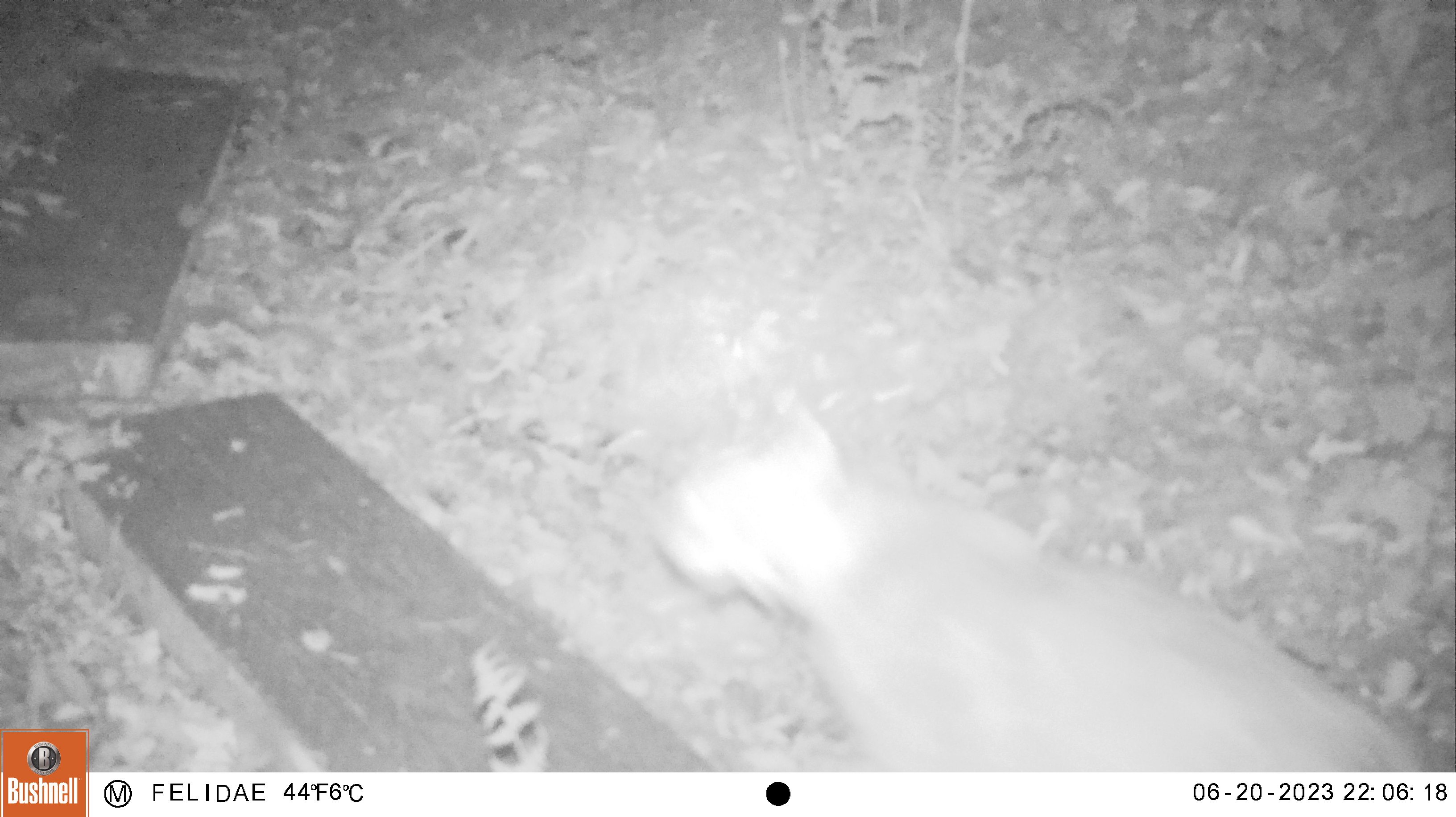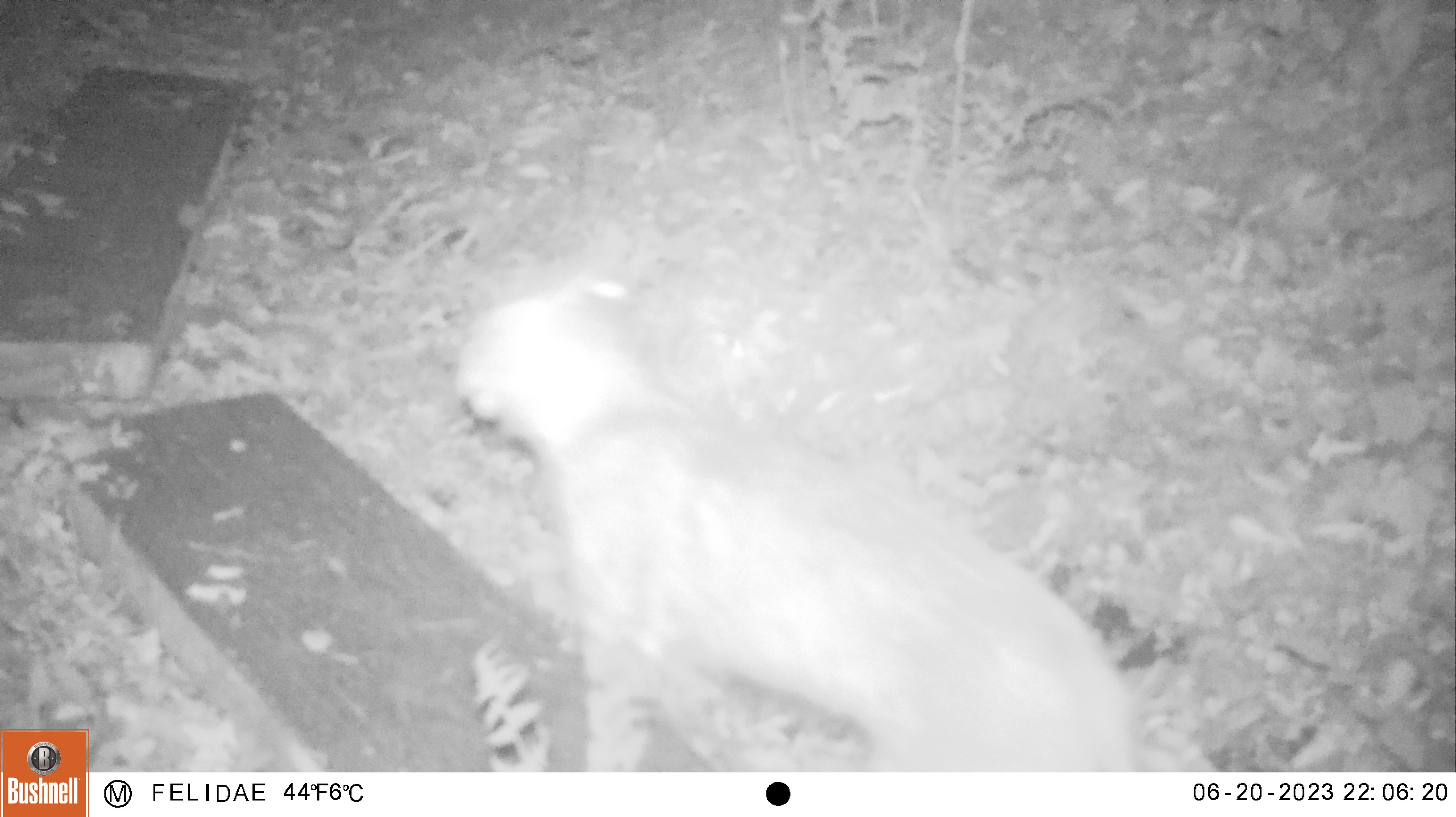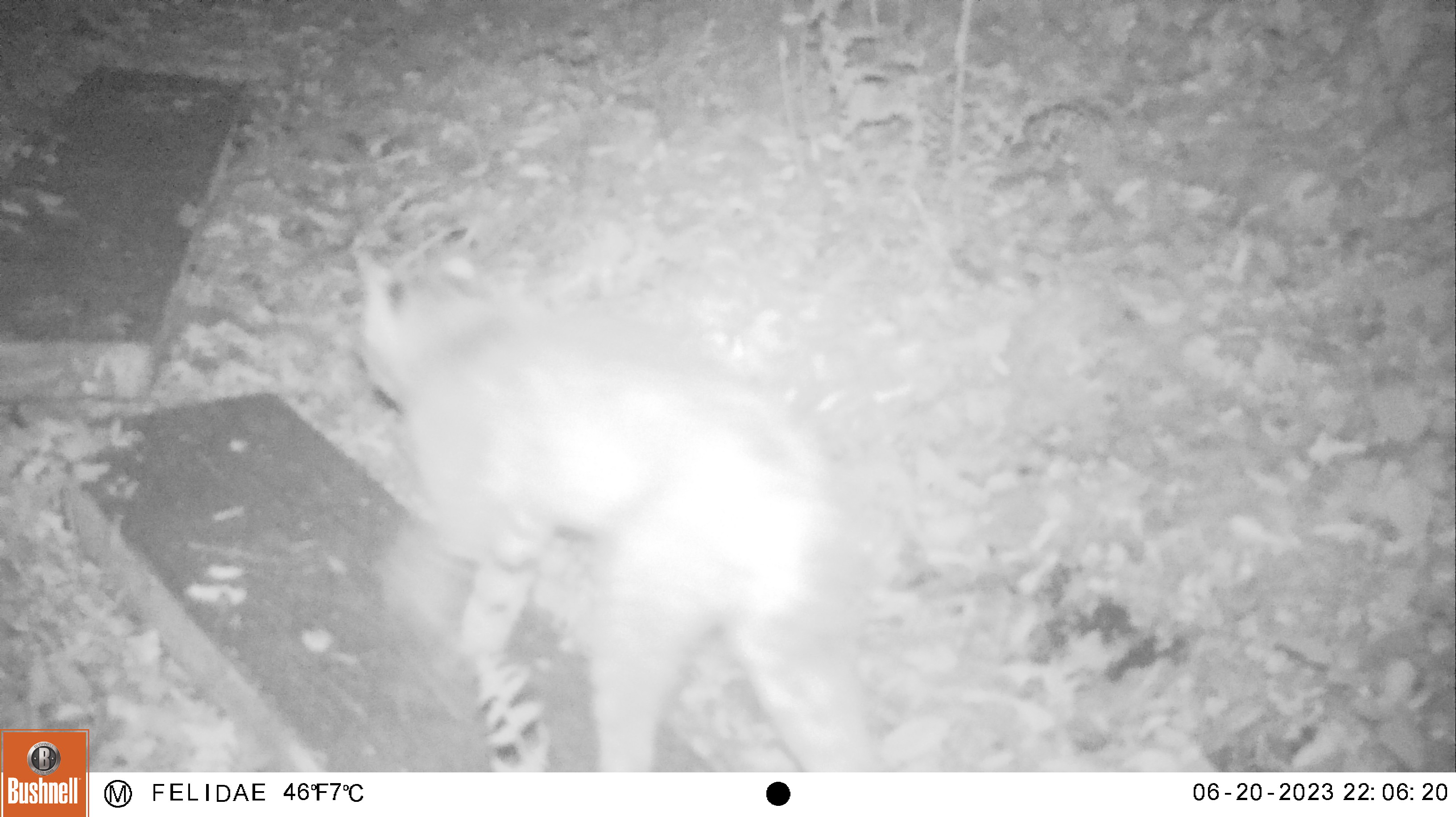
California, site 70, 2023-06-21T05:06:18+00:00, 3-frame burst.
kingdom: Animalia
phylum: Chordata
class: Mammalia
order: Carnivora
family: Felidae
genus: Lynx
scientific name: Lynx rufus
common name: bobcat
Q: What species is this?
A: Bobcat (Lynx rufus).